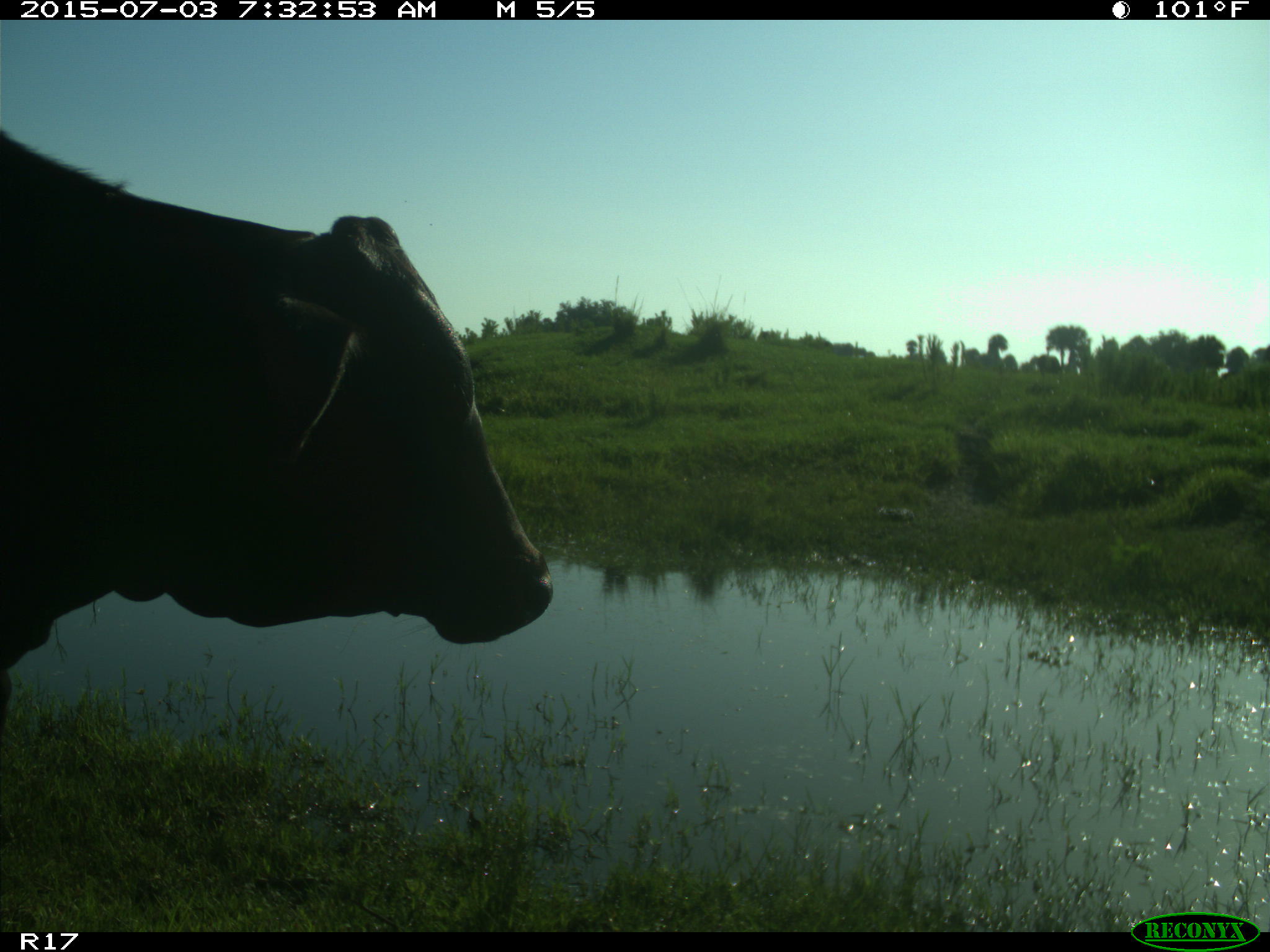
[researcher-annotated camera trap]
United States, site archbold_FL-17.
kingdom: Animalia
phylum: Chordata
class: Mammalia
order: Artiodactyla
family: Bovidae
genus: Bos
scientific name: Bos taurus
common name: domestic cow